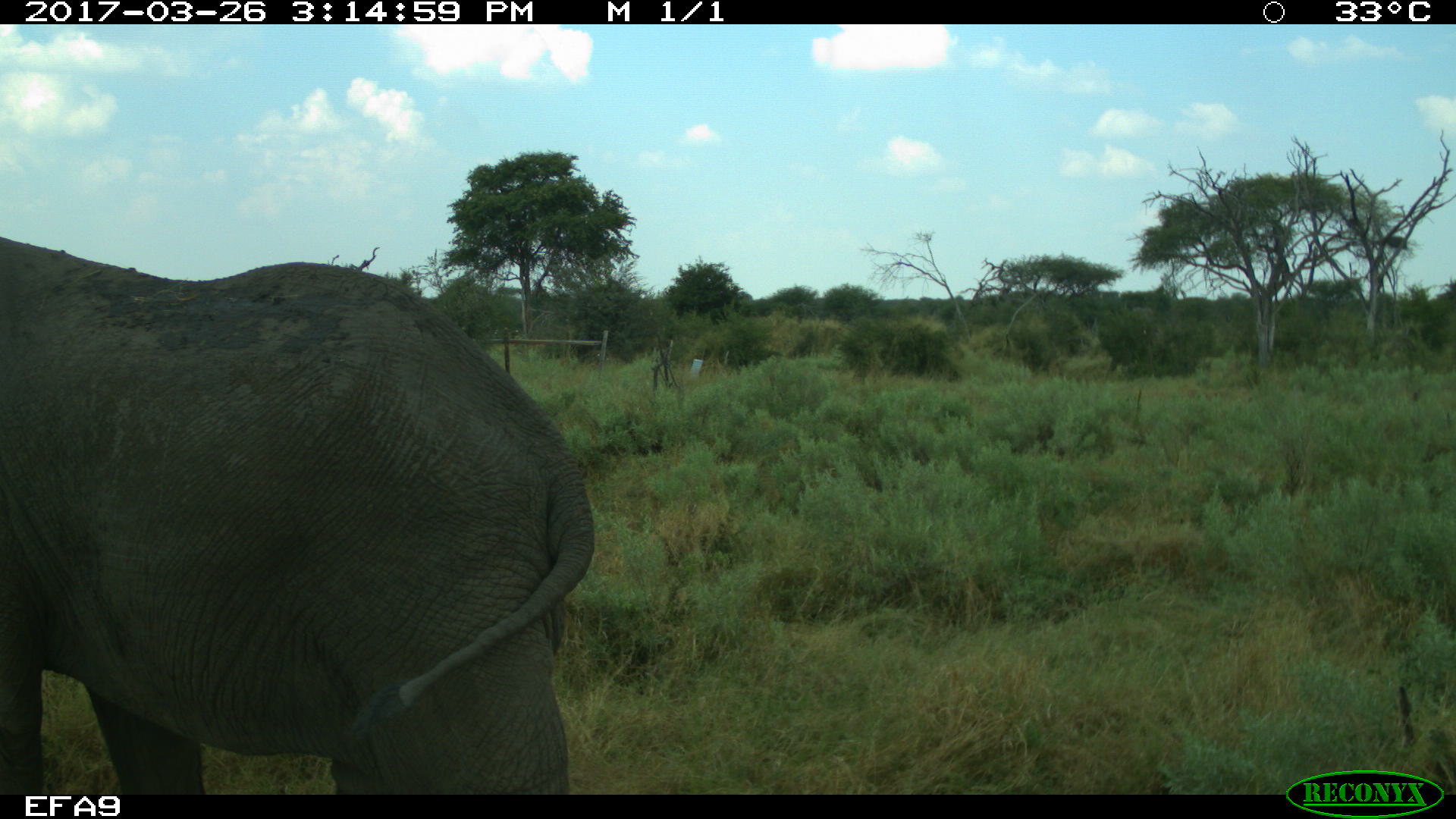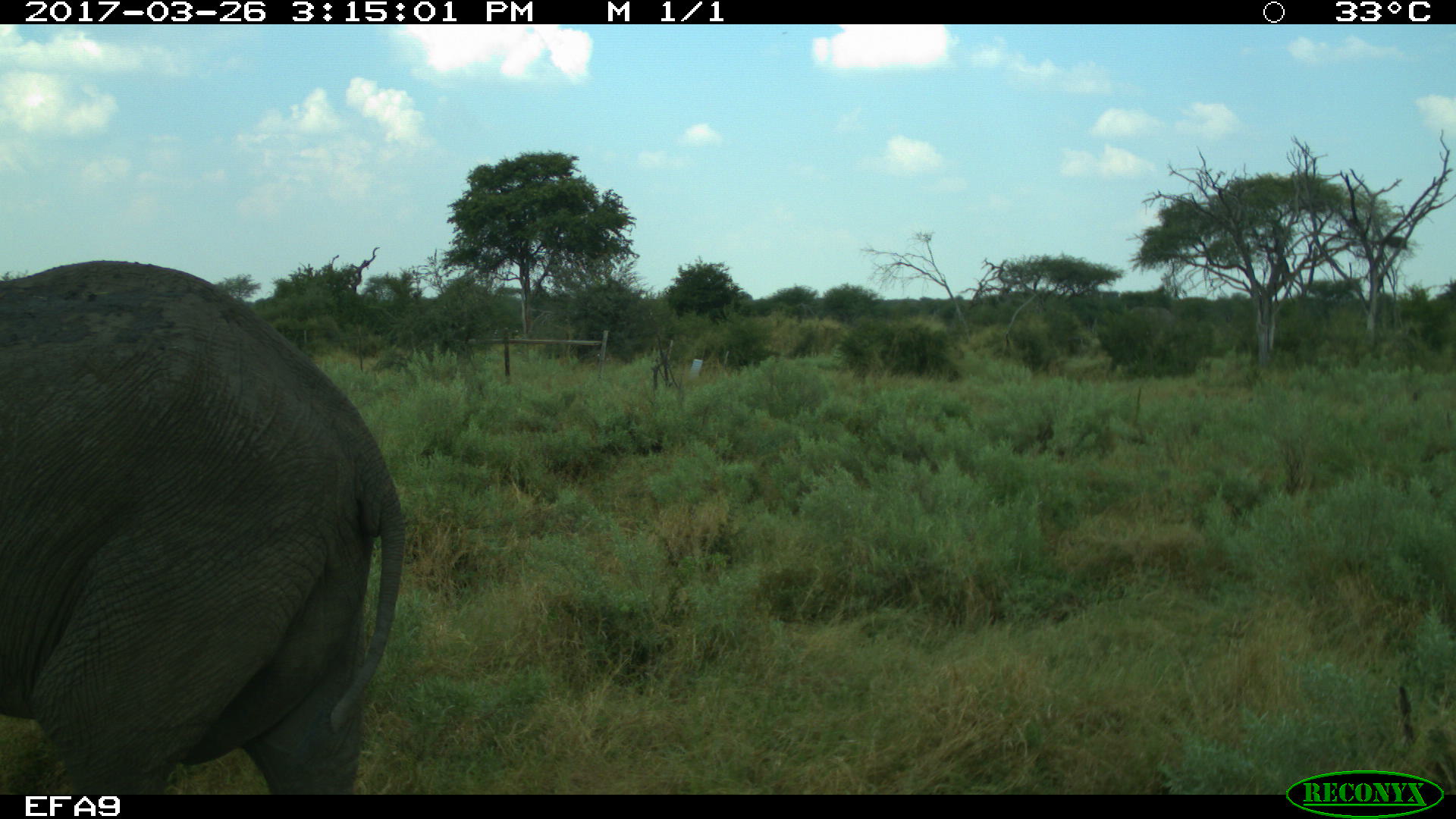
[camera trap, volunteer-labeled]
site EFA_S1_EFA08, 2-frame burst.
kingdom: Animalia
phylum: Chordata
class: Mammalia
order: Proboscidea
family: Elephantidae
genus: Loxodonta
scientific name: Loxodonta africana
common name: african bush elephant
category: elephant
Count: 1.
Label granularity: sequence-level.